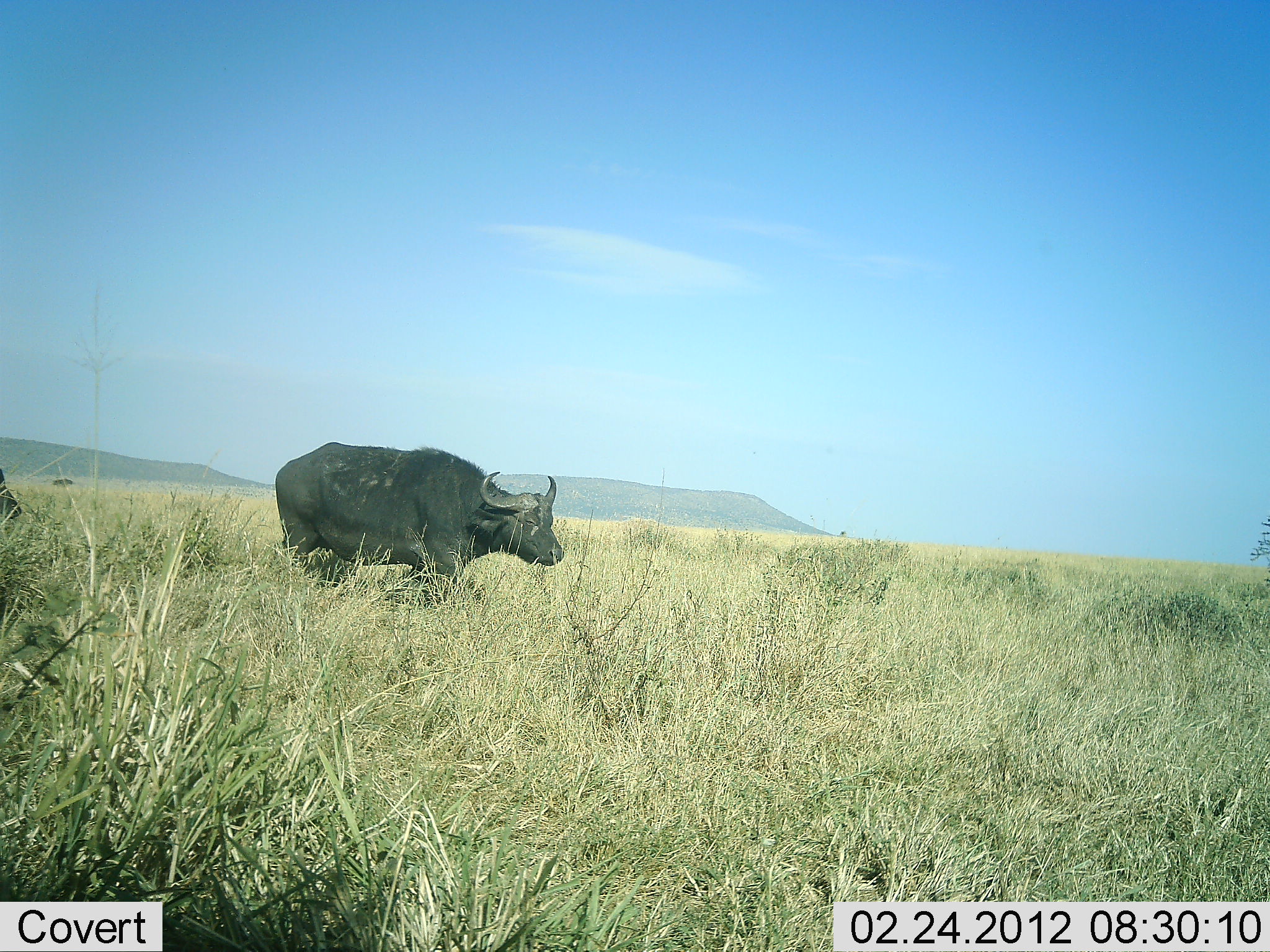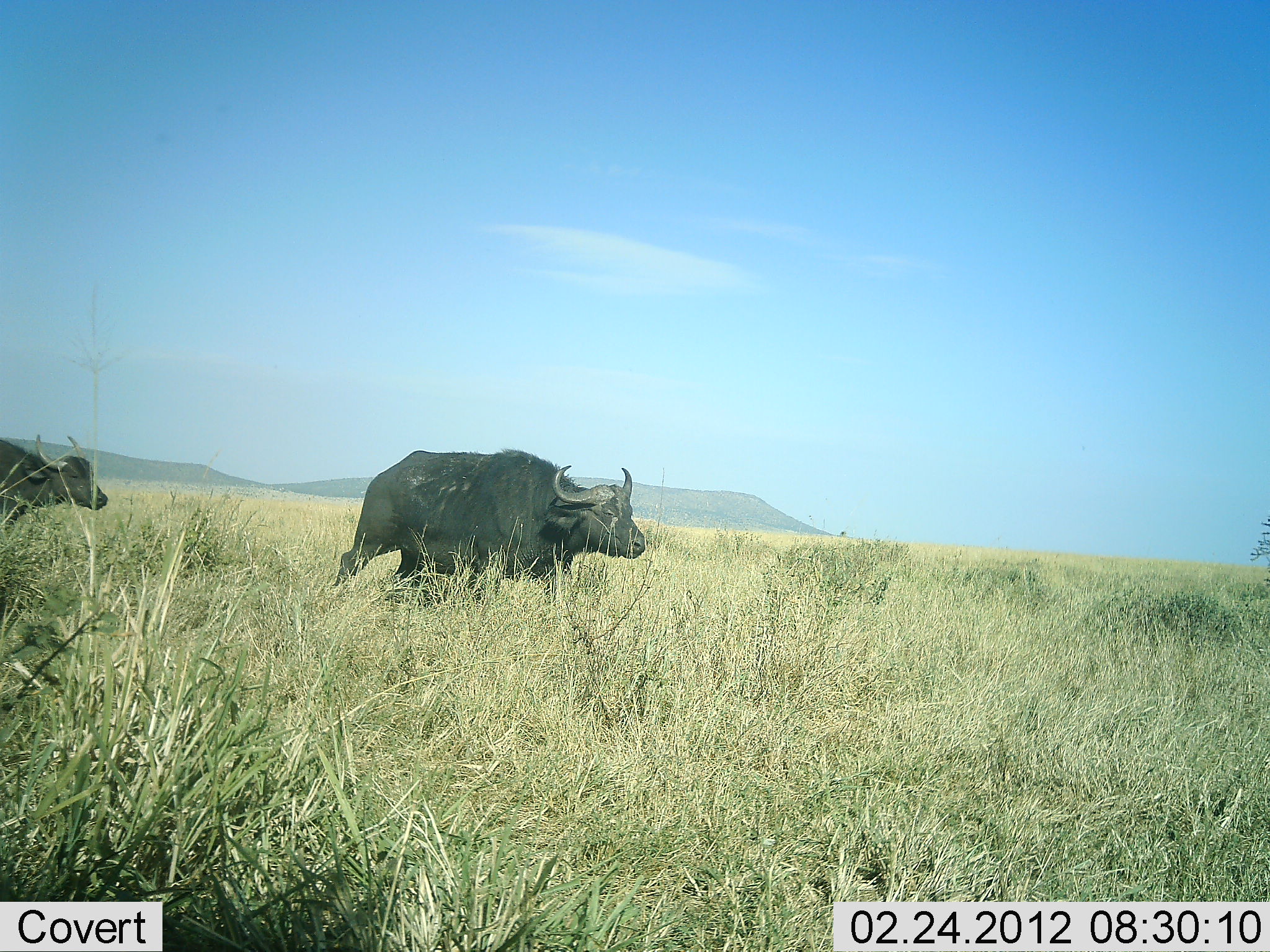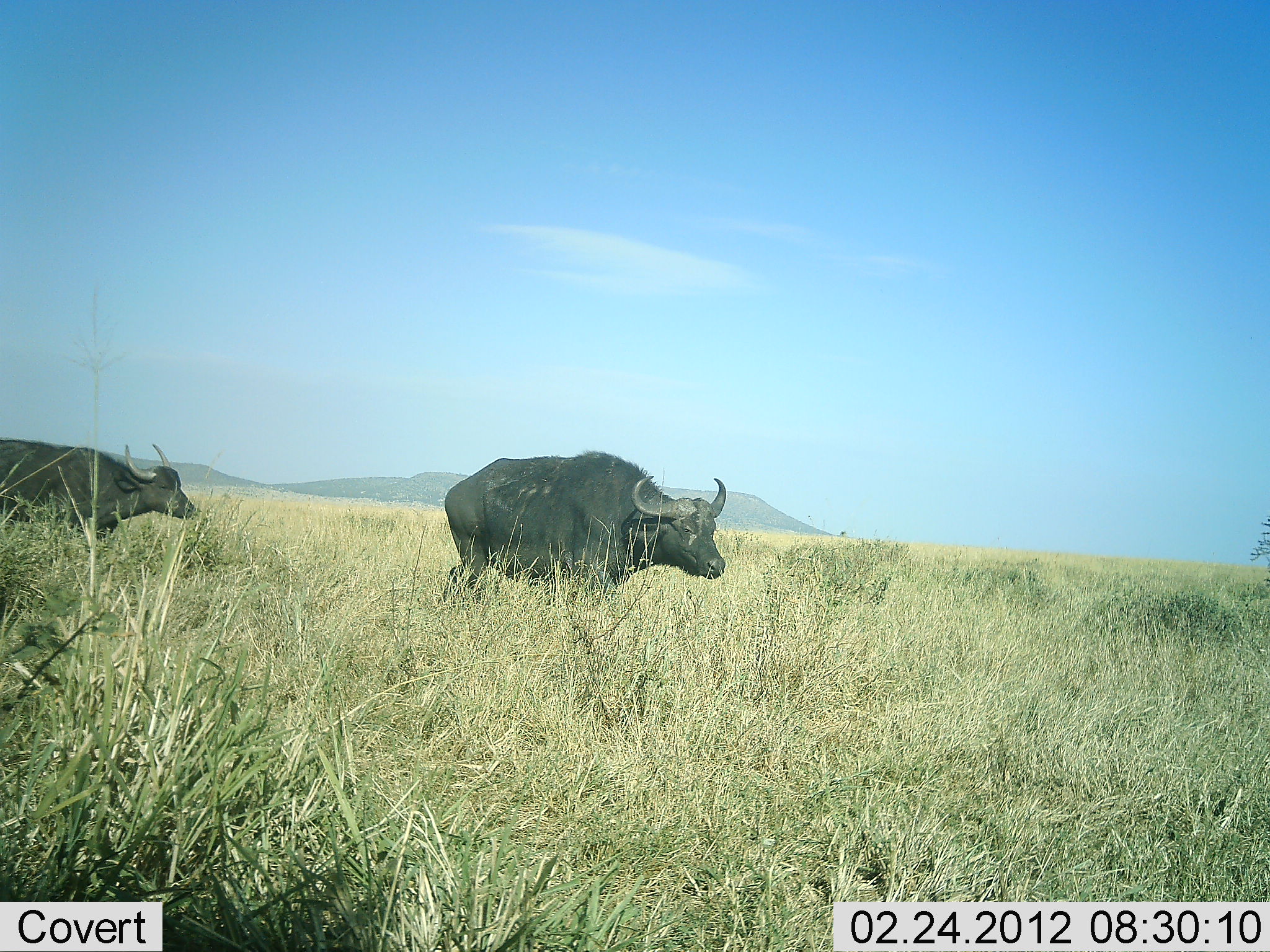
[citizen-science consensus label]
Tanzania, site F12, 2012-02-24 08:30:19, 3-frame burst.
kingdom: Animalia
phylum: Chordata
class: Mammalia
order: Artiodactyla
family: Bovidae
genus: Syncerus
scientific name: Syncerus caffer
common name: cape buffalo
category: buffalo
Buffalo (cape buffalo) (Syncerus caffer), count 2. Behavior (volunteer vote fractions): standing 4%, resting 0%, moving 100%, interacting 0%. Young present (vote fraction): 0%. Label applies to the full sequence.